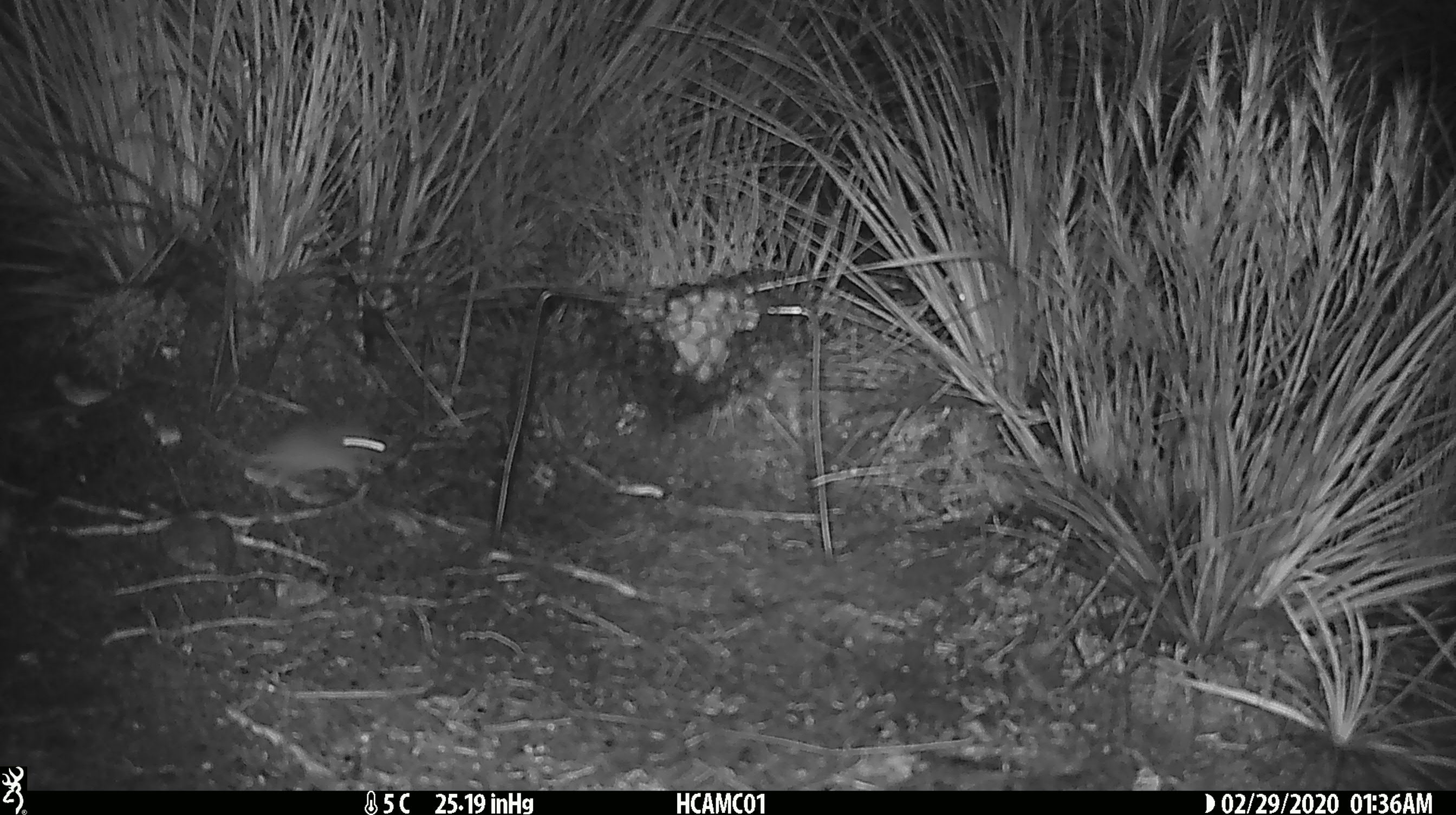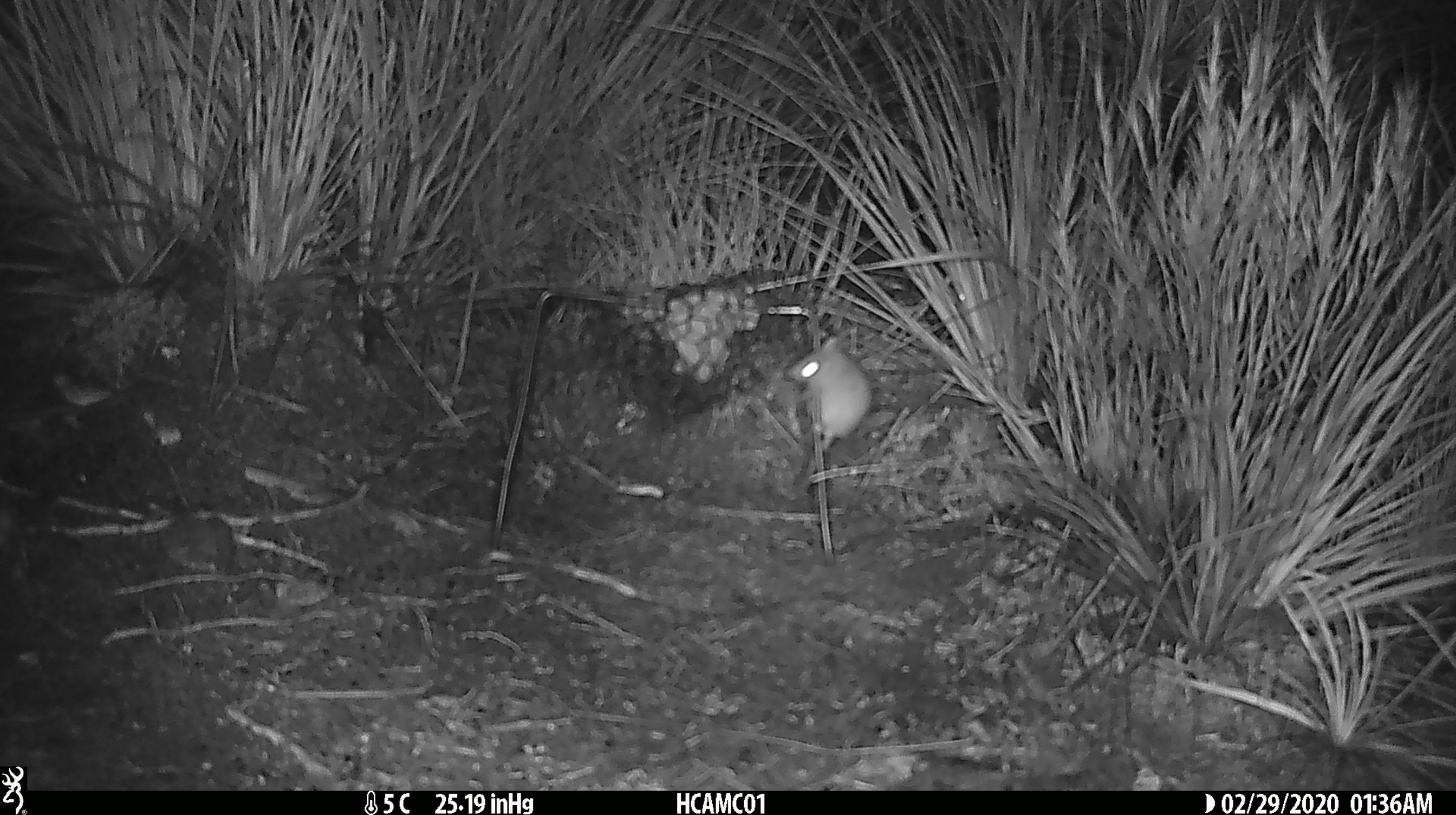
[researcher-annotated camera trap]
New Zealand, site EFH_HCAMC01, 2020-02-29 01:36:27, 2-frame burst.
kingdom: Animalia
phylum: Chordata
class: Mammalia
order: Rodentia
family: Muridae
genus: Mus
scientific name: Mus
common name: mouse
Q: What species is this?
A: Mouse (Mus).